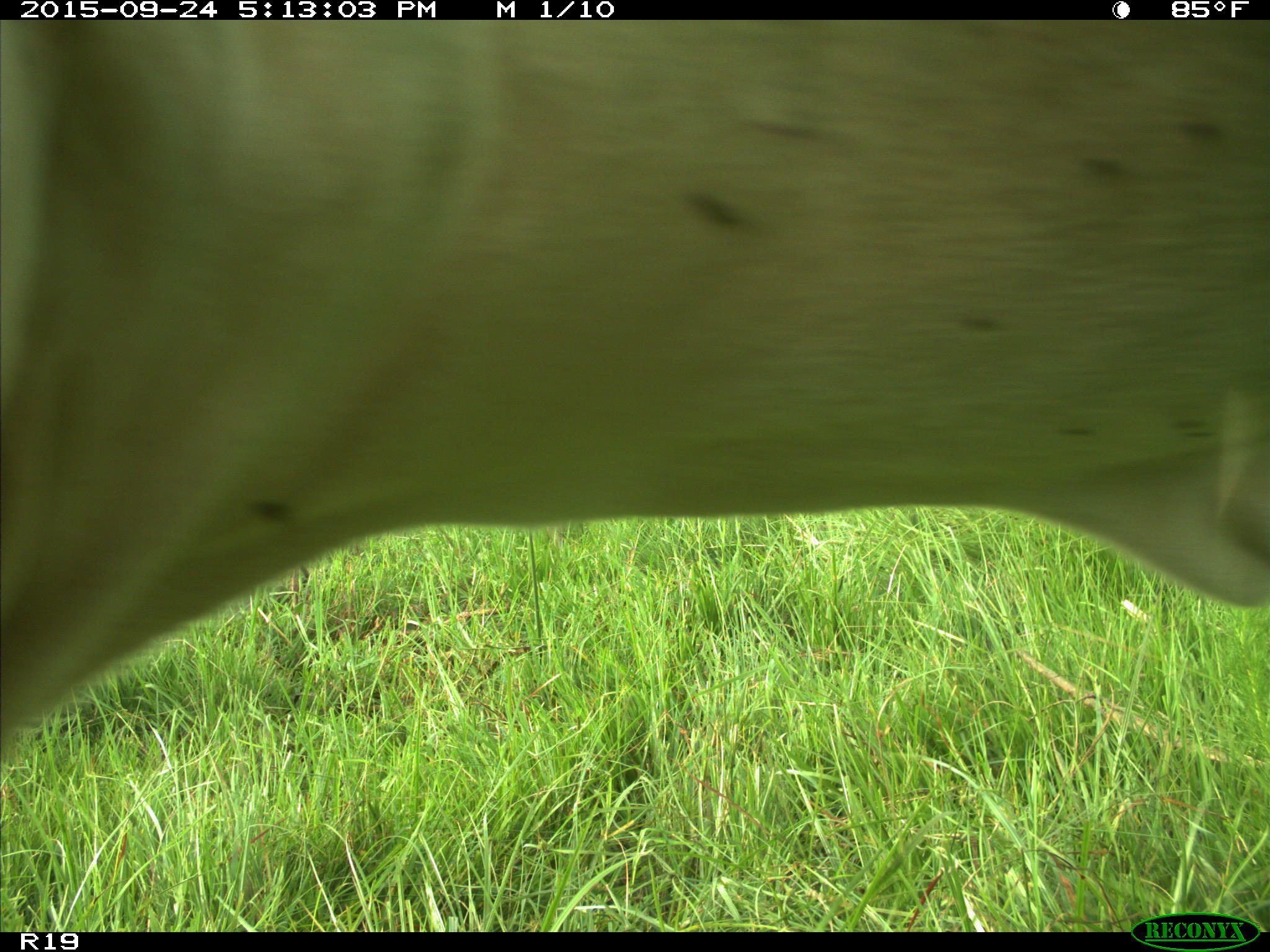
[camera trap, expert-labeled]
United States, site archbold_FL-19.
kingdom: Animalia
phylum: Chordata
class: Mammalia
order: Artiodactyla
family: Bovidae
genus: Bos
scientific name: Bos taurus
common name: domestic cow